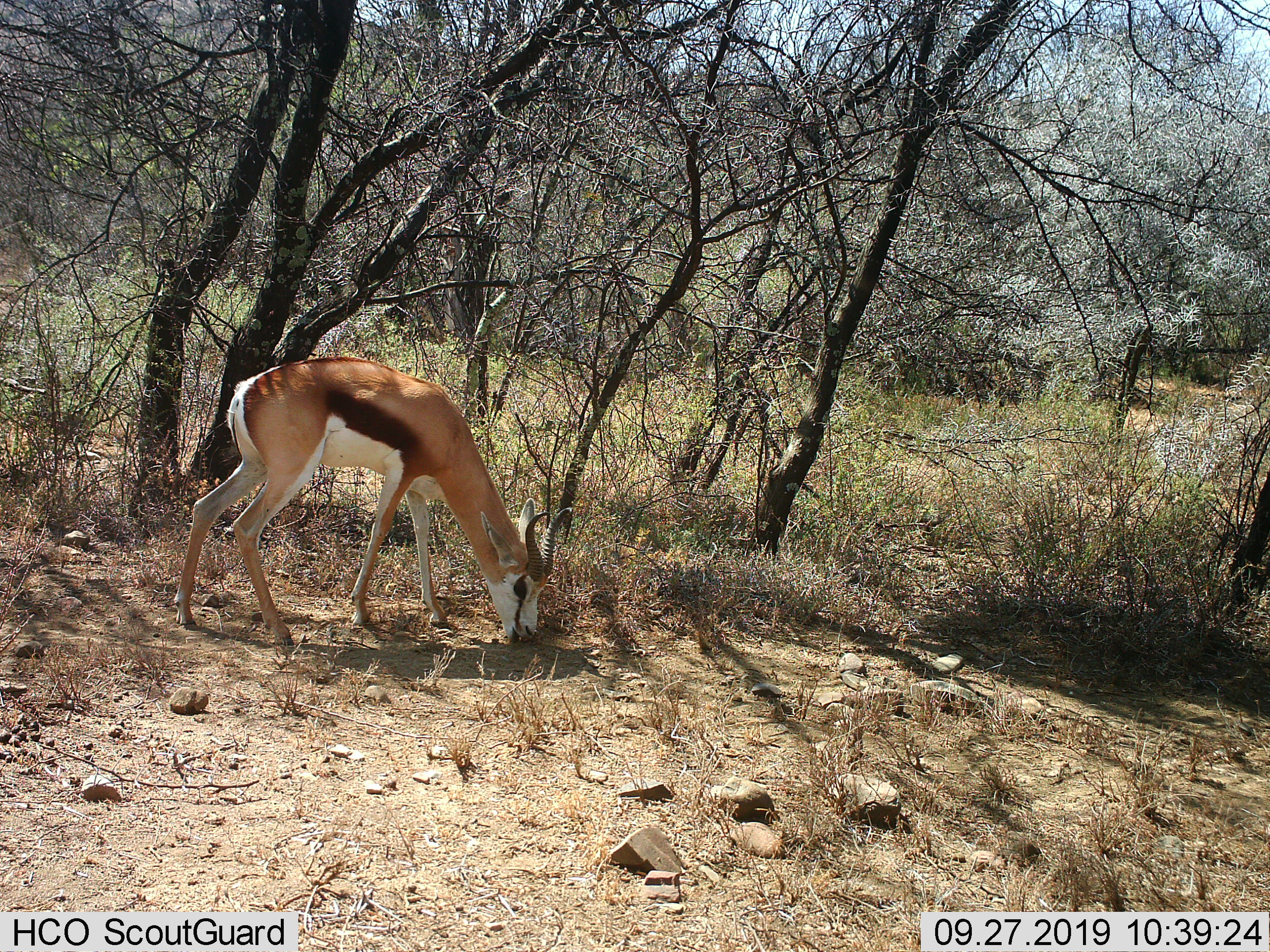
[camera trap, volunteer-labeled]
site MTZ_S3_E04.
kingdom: Animalia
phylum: Chordata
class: Mammalia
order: Artiodactyla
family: Bovidae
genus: Antidorcas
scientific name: Antidorcas marsupialis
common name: springbok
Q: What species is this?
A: Springbok (Antidorcas marsupialis).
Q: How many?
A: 1.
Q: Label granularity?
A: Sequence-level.